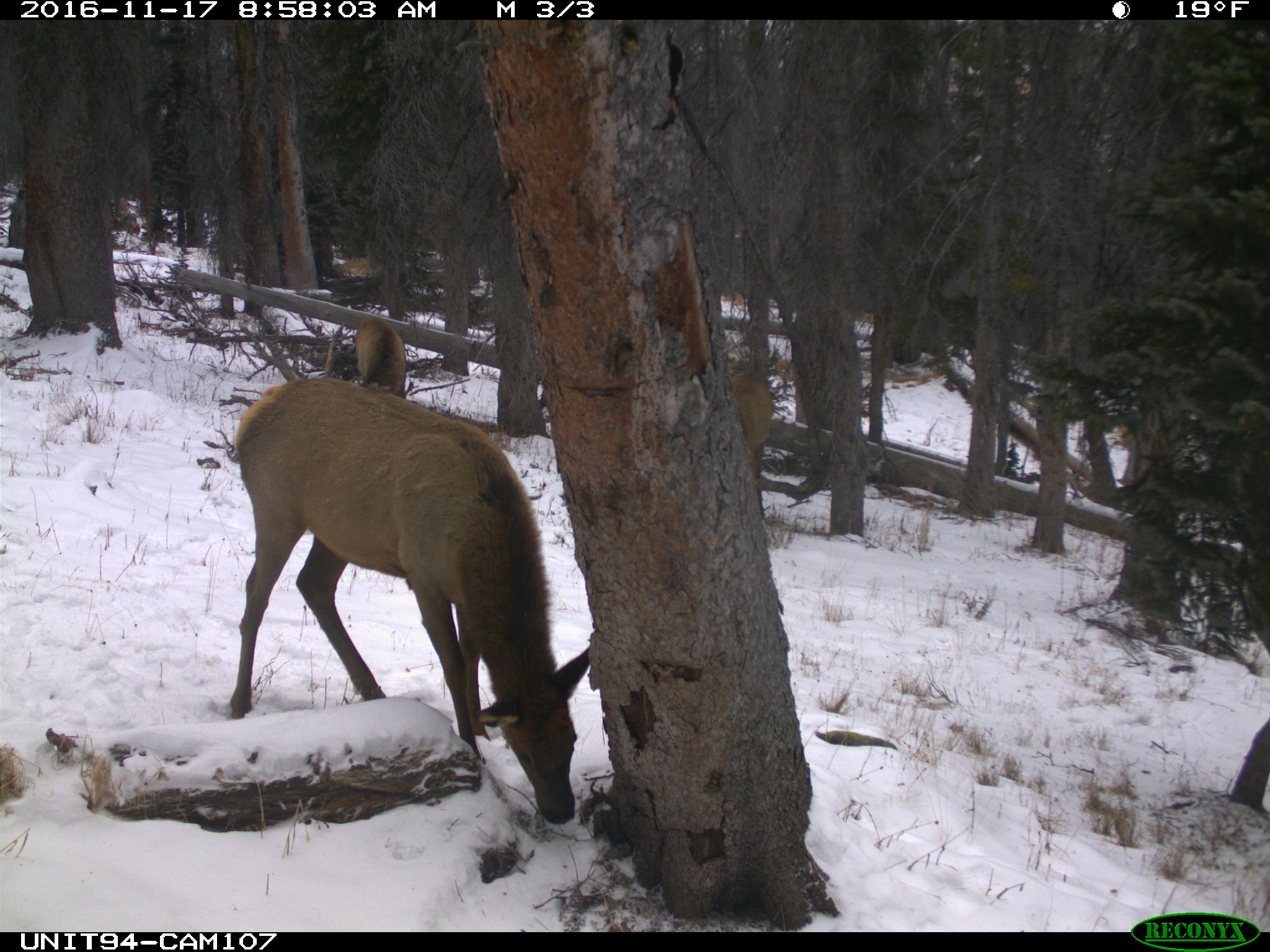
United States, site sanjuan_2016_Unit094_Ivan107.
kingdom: Animalia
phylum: Chordata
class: Mammalia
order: Artiodactyla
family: Cervidae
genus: Cervus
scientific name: Cervus elaphus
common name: red deer